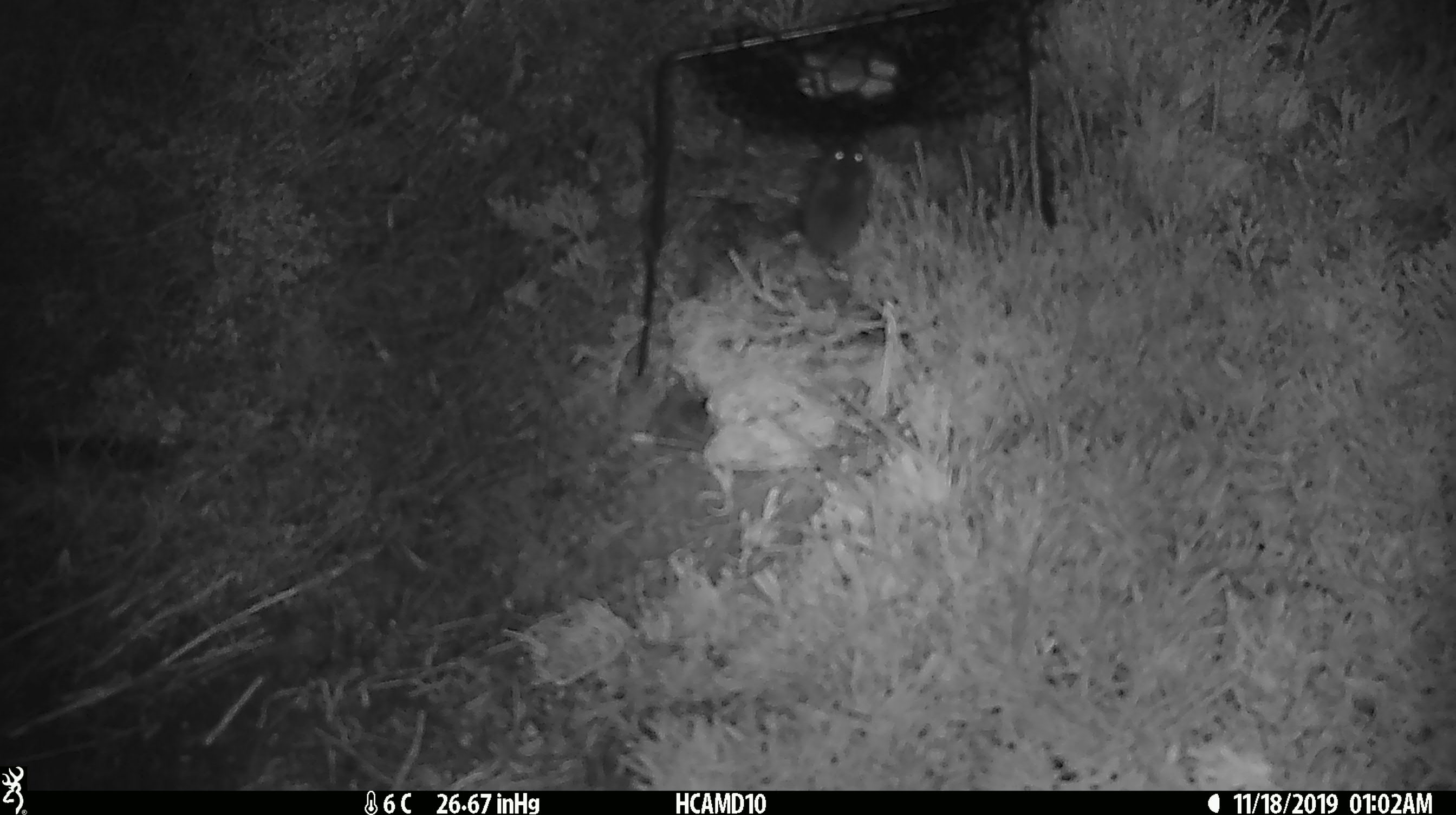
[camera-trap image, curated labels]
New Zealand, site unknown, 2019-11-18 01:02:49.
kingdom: Animalia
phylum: Chordata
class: Mammalia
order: Rodentia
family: Muridae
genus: Mus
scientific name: Mus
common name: mouse